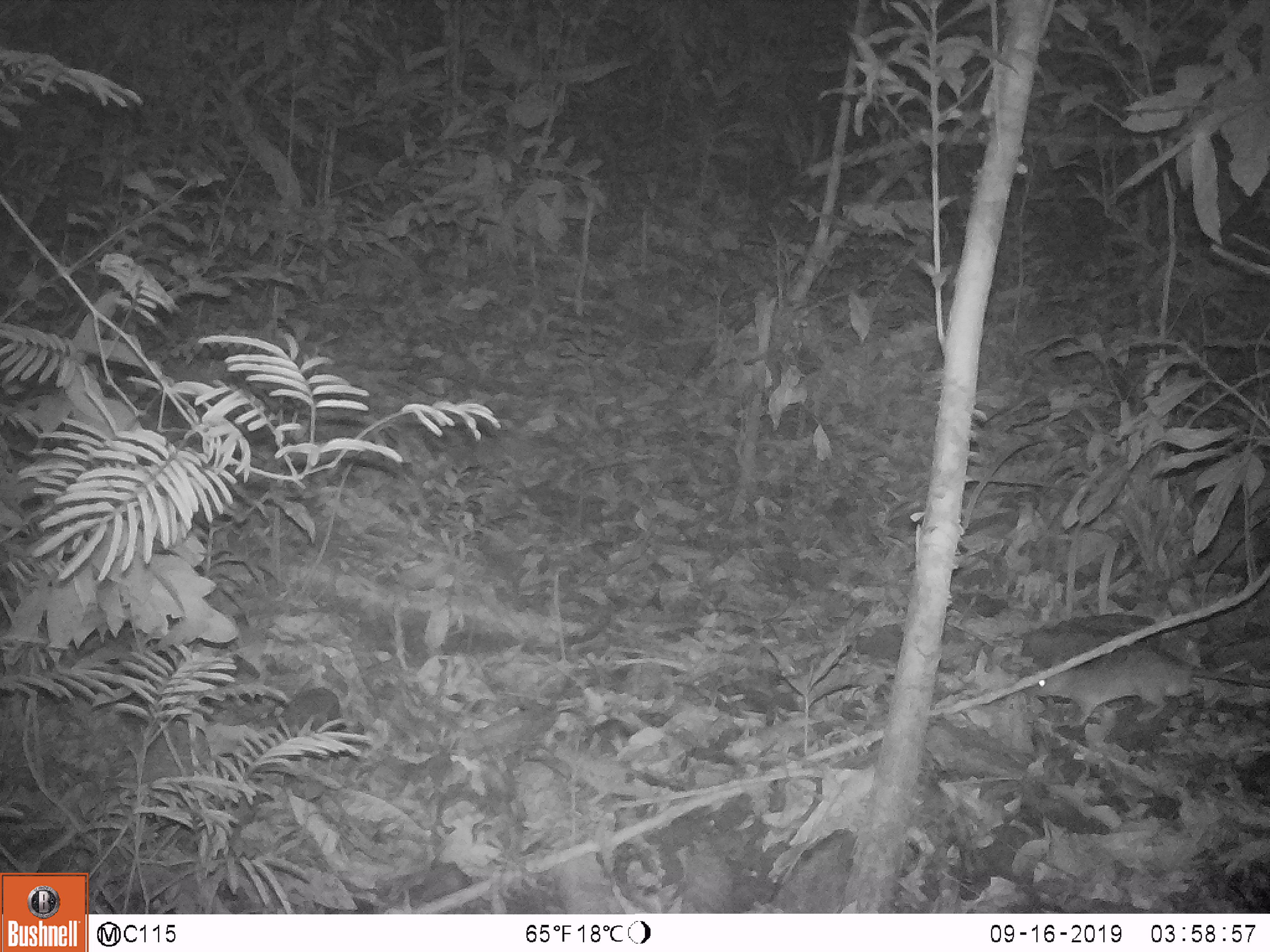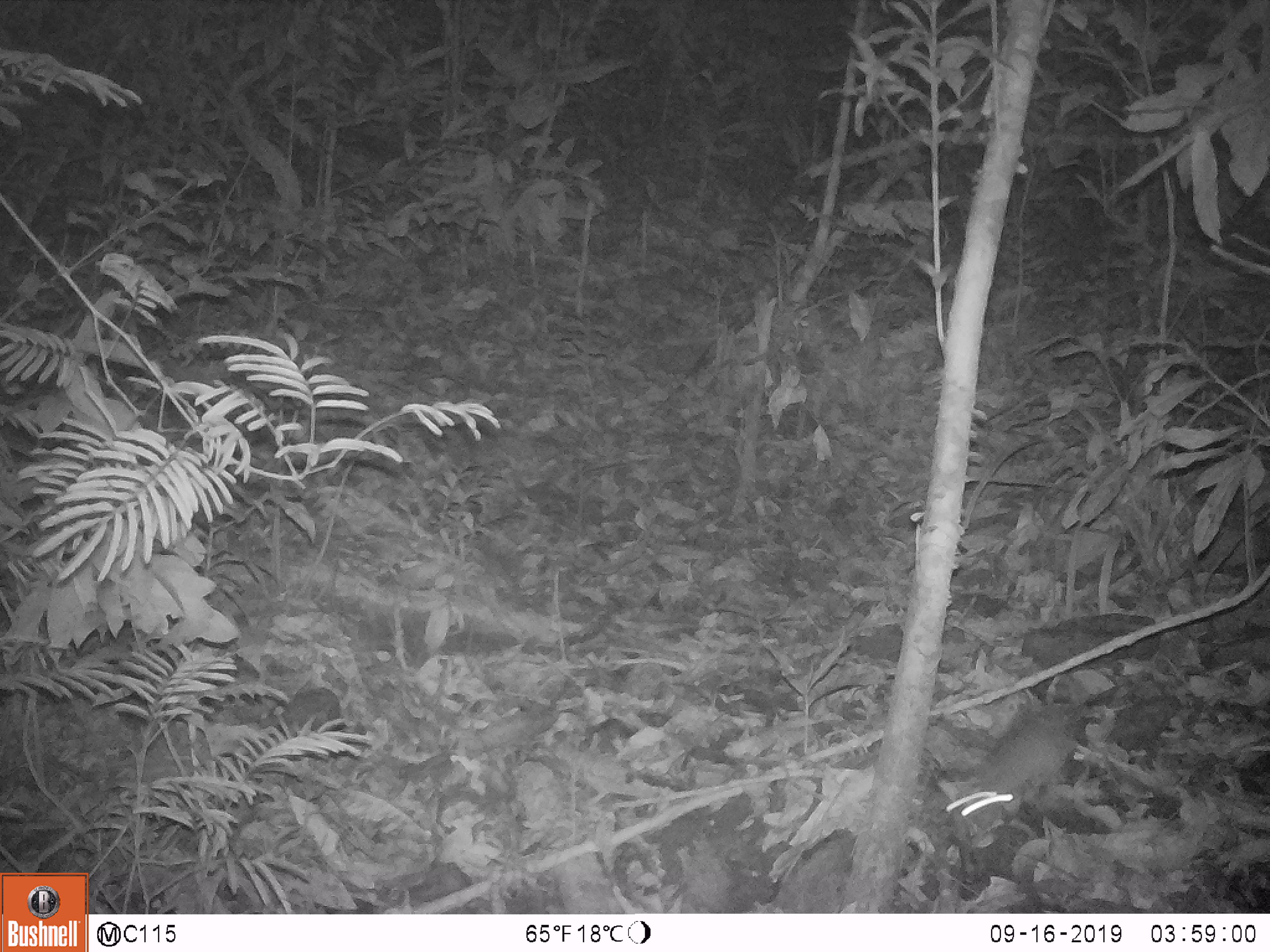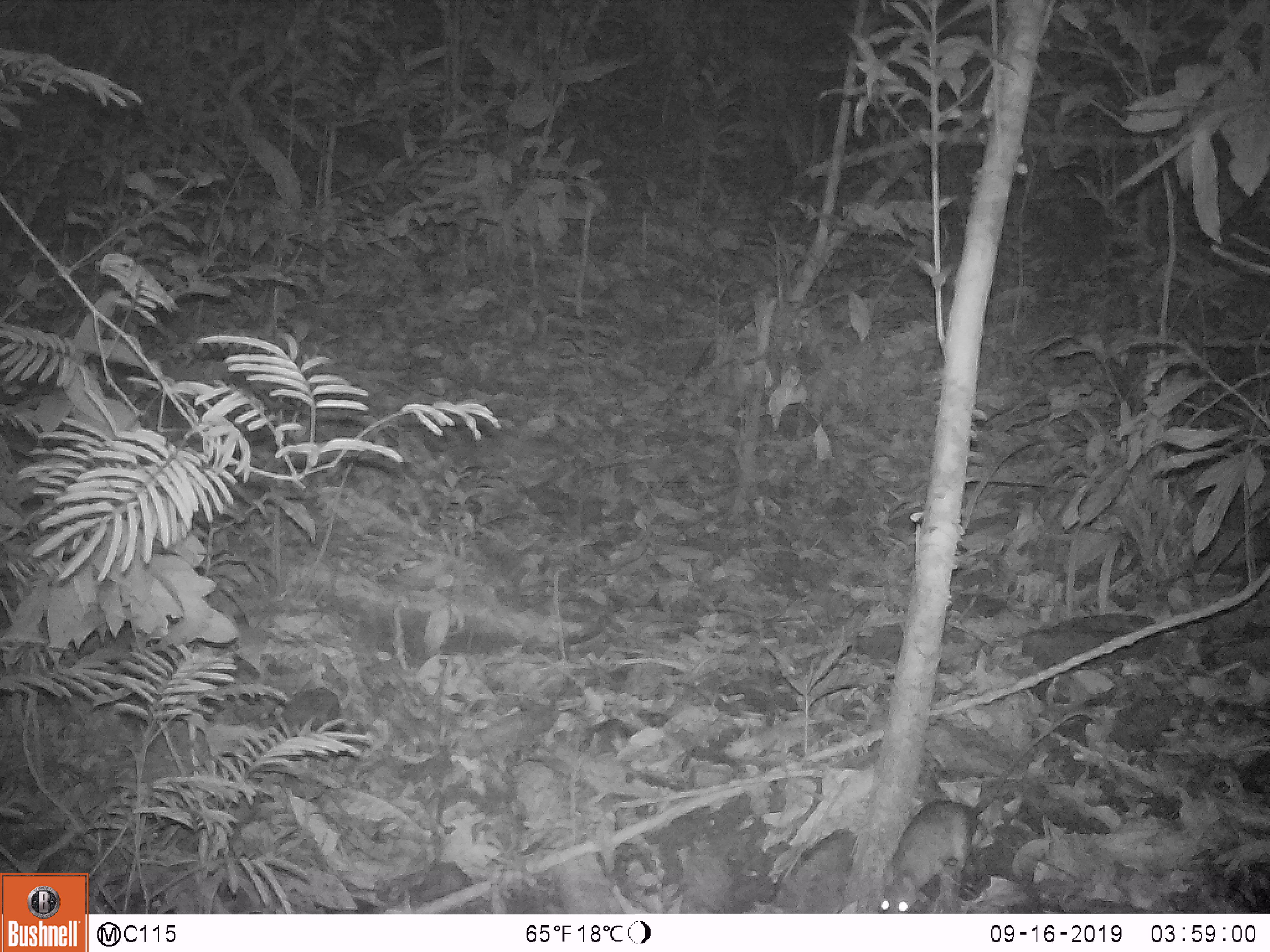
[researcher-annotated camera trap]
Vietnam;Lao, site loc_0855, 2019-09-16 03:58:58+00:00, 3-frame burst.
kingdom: Animalia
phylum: Chordata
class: Mammalia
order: Rodentia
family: Muridae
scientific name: Muridae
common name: old-world mice and rats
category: unidentified murid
Unidentified murid (old-world mice and rats) (Muridae). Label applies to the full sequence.